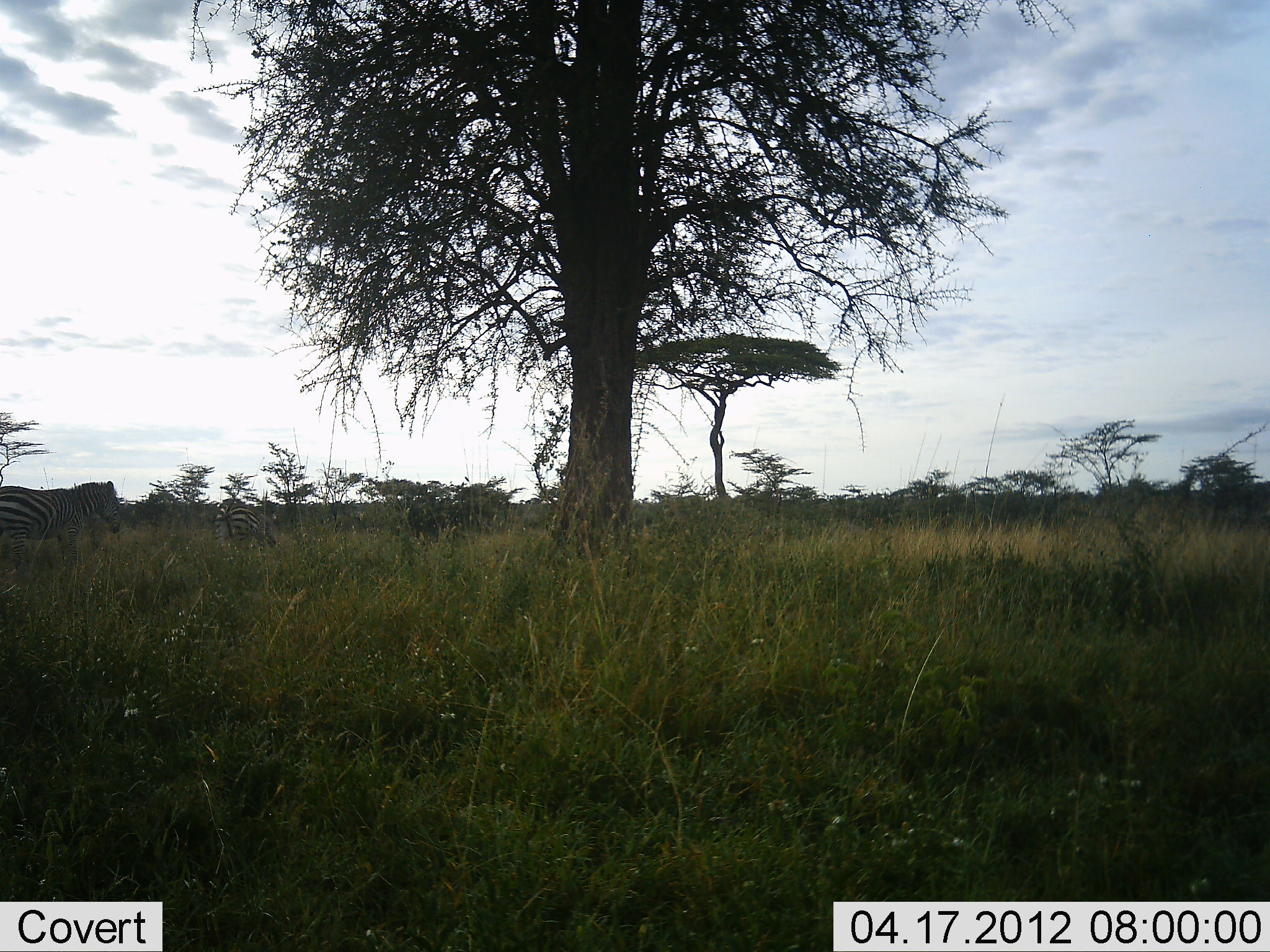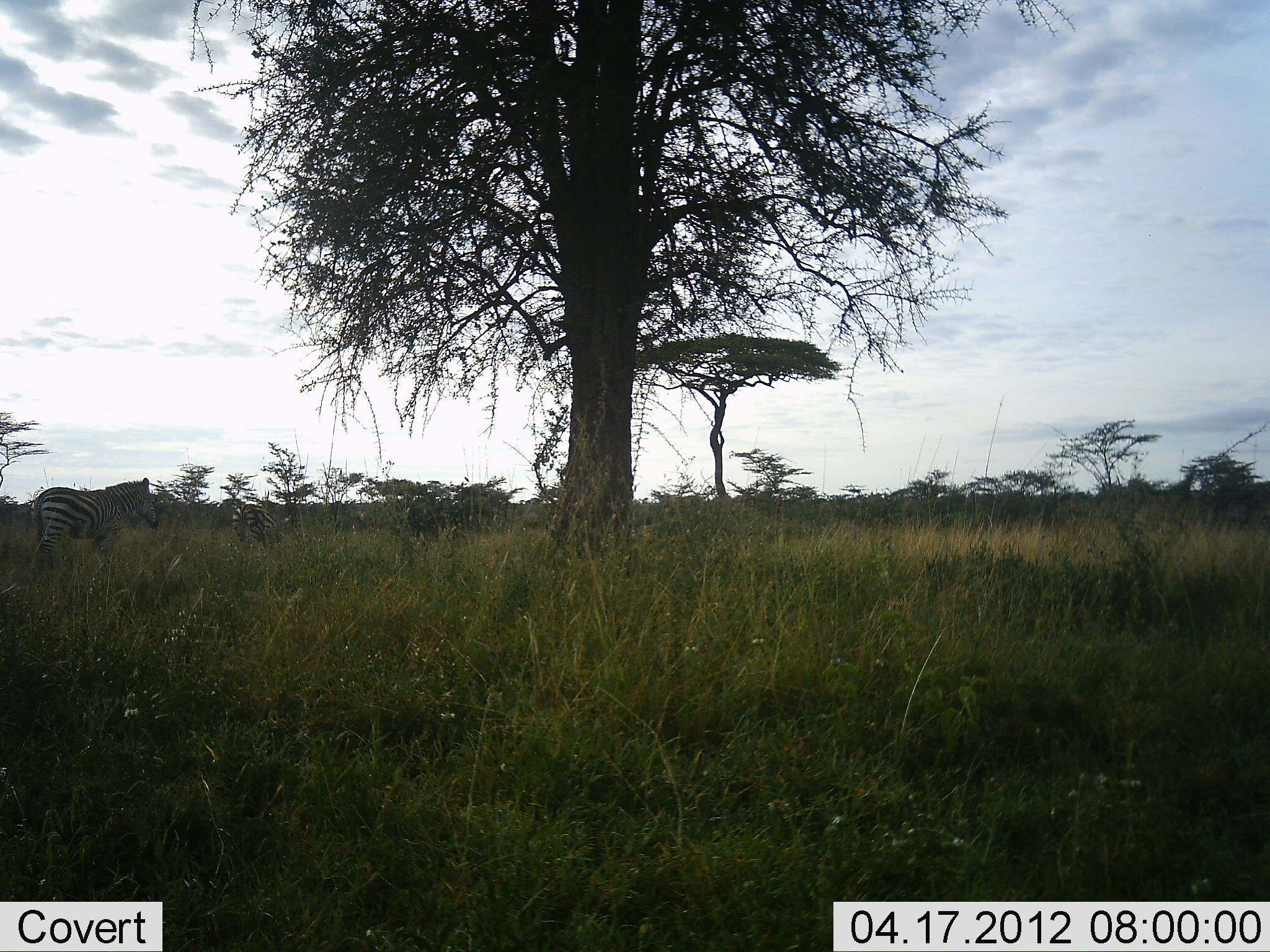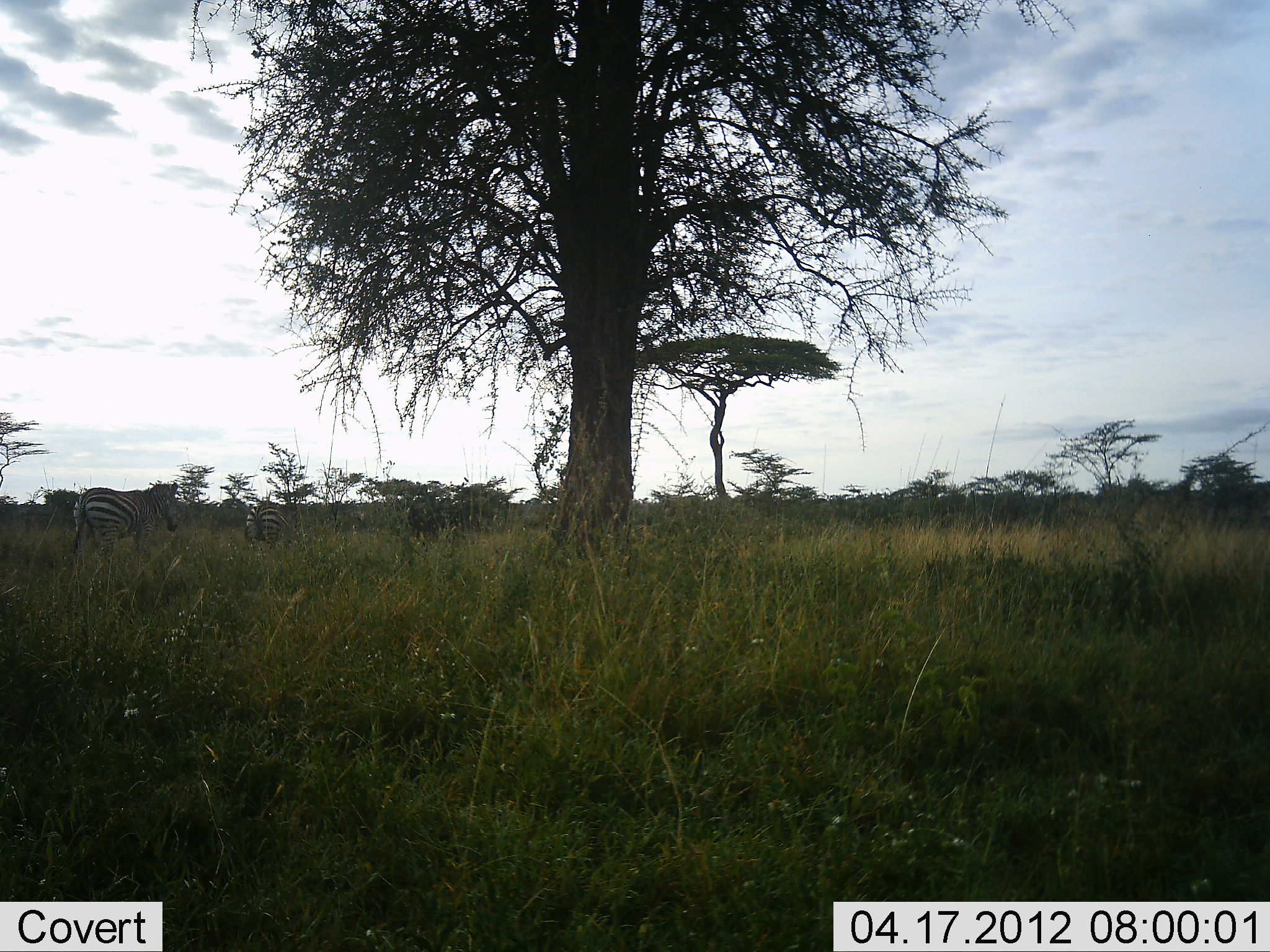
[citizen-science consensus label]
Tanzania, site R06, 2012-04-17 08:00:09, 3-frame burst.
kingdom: Animalia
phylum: Chordata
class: Mammalia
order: Perissodactyla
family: Equidae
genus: Equus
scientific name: Equus quagga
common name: plains zebra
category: zebra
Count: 2.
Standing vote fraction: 16%.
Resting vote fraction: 0%.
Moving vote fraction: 88%.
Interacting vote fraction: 3%.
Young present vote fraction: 0%.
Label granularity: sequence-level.